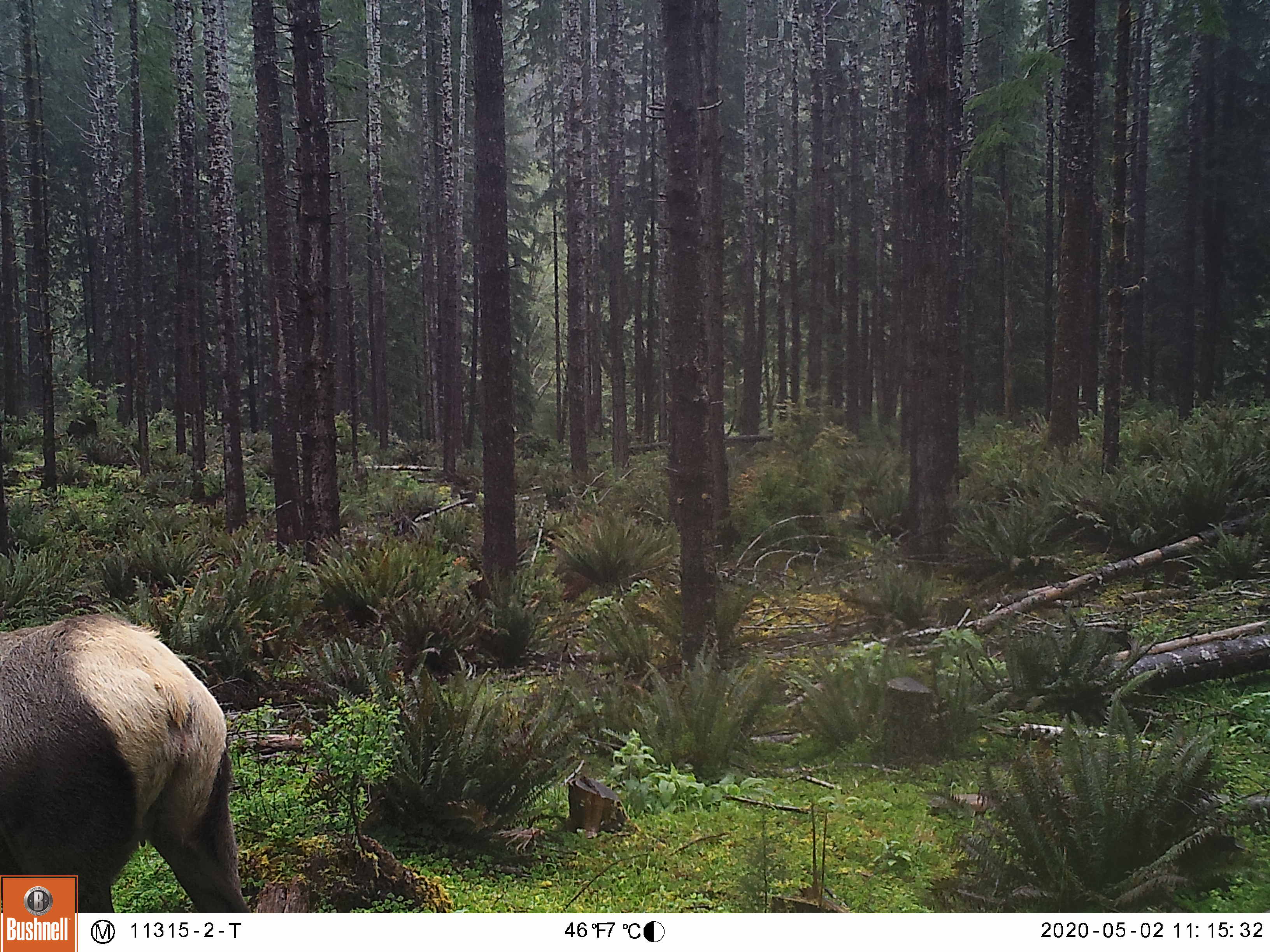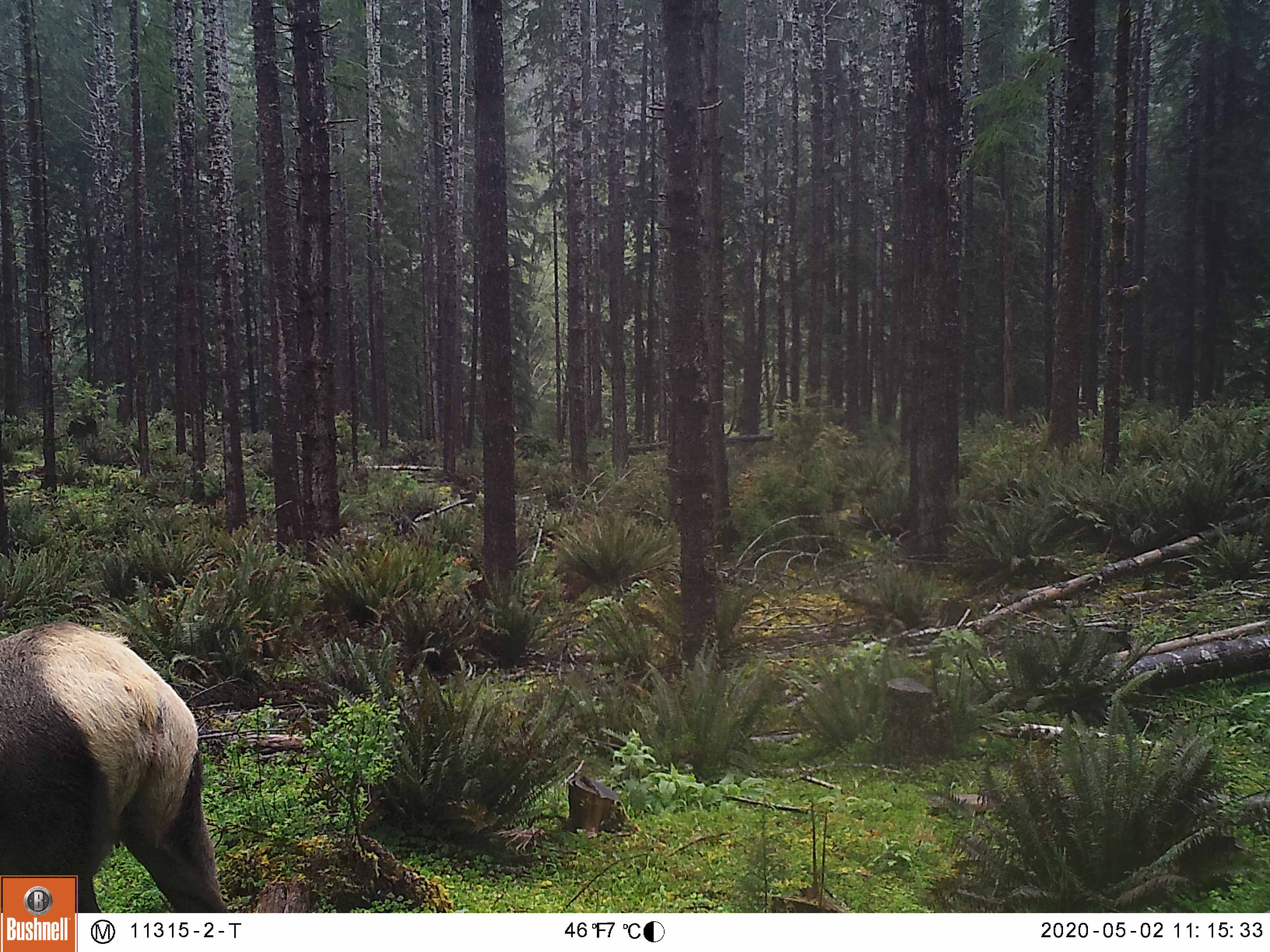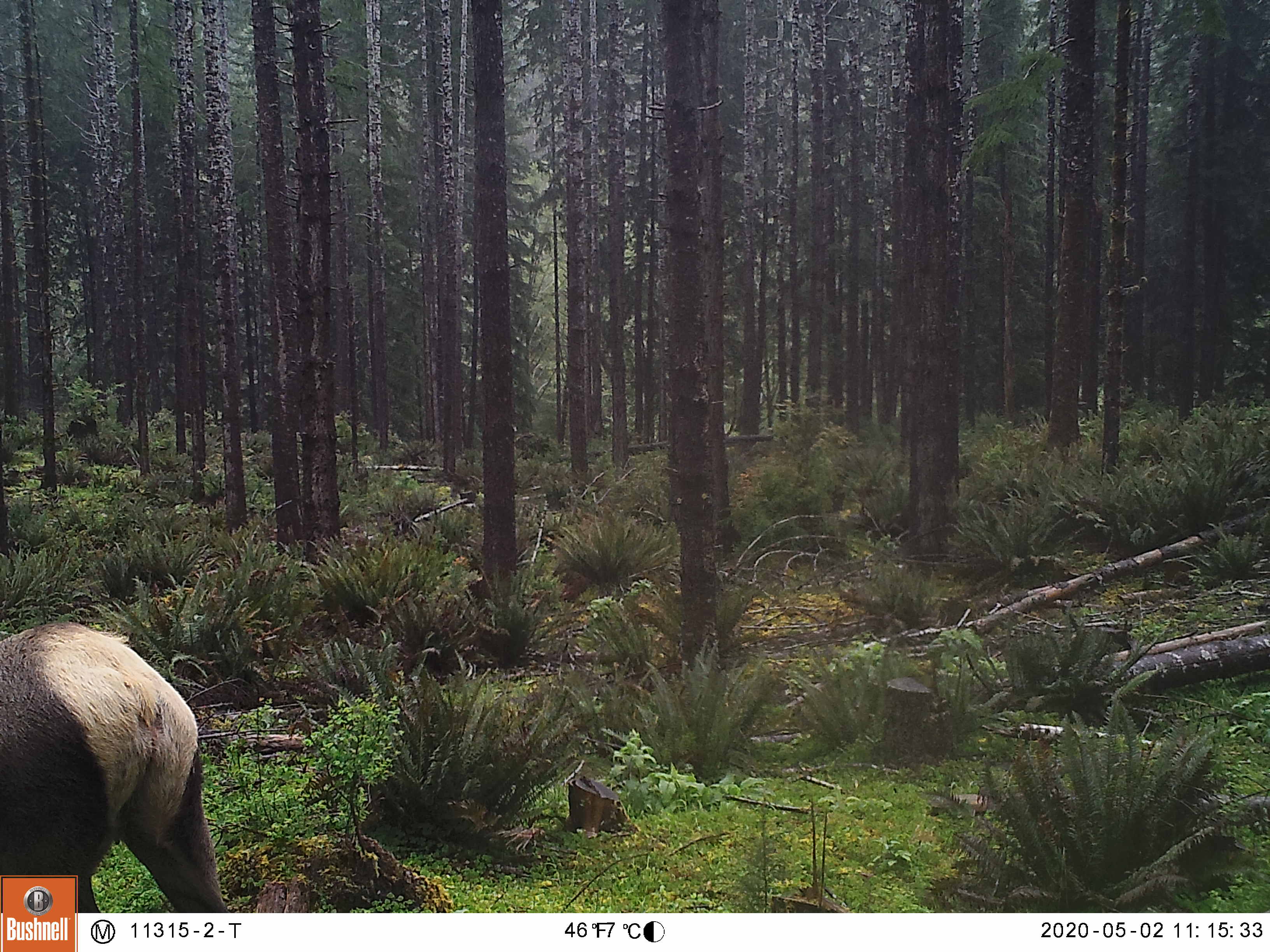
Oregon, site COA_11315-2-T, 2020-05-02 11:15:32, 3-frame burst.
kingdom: Animalia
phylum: Chordata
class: Mammalia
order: Artiodactyla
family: Cervidae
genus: Cervus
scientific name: Cervus canadensis roosevelti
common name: roosevelt elk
Roosevelt elk (Cervus canadensis roosevelti).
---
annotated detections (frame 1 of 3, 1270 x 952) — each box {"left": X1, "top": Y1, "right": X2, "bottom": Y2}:
roosevelt elk: {"left": 0, "top": 609, "right": 234, "bottom": 869}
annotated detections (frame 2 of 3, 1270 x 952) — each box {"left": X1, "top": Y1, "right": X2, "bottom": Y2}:
roosevelt elk: {"left": 5, "top": 618, "right": 217, "bottom": 871}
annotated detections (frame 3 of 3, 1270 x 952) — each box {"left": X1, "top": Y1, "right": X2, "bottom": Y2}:
roosevelt elk: {"left": 0, "top": 618, "right": 217, "bottom": 869}